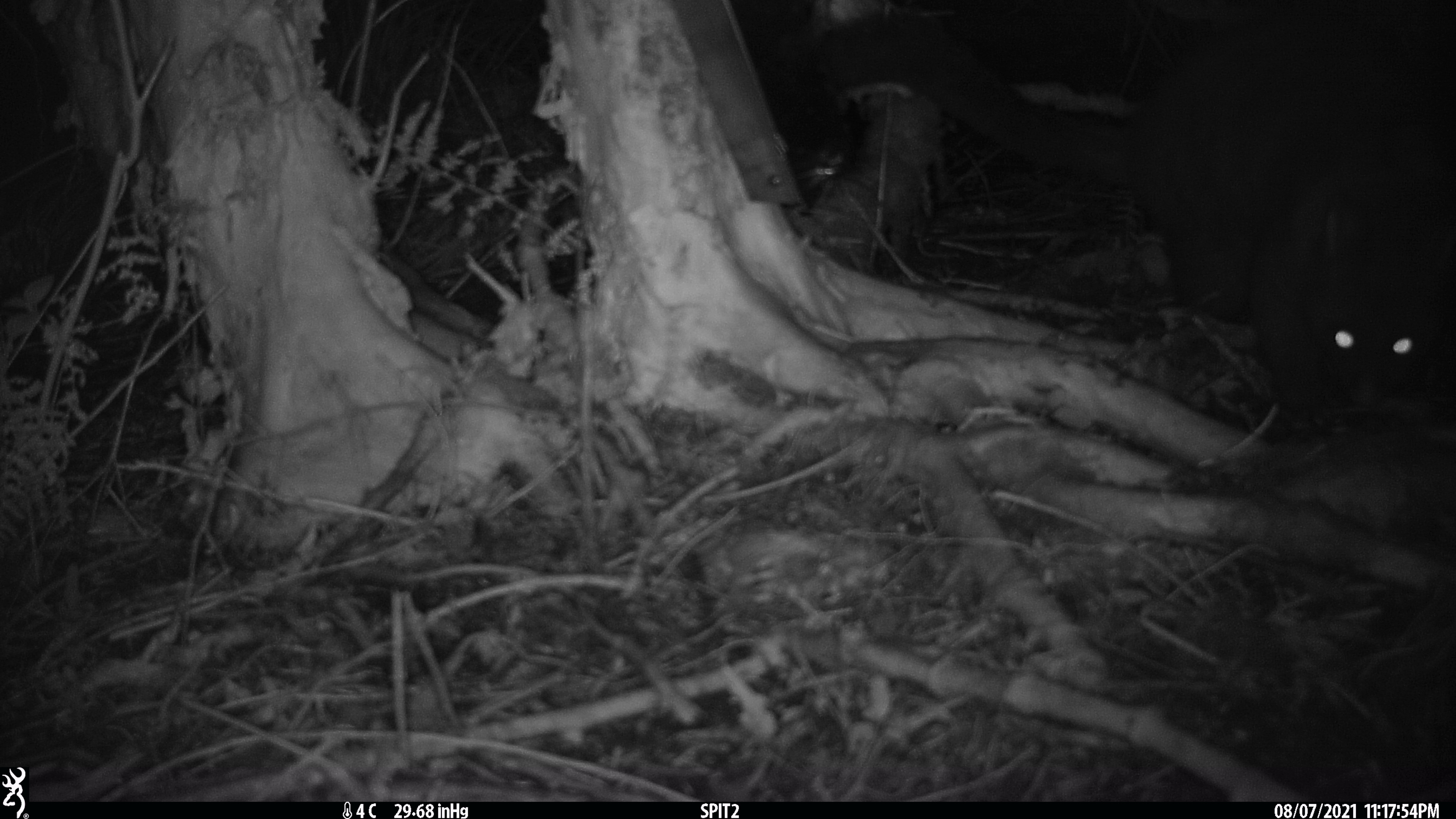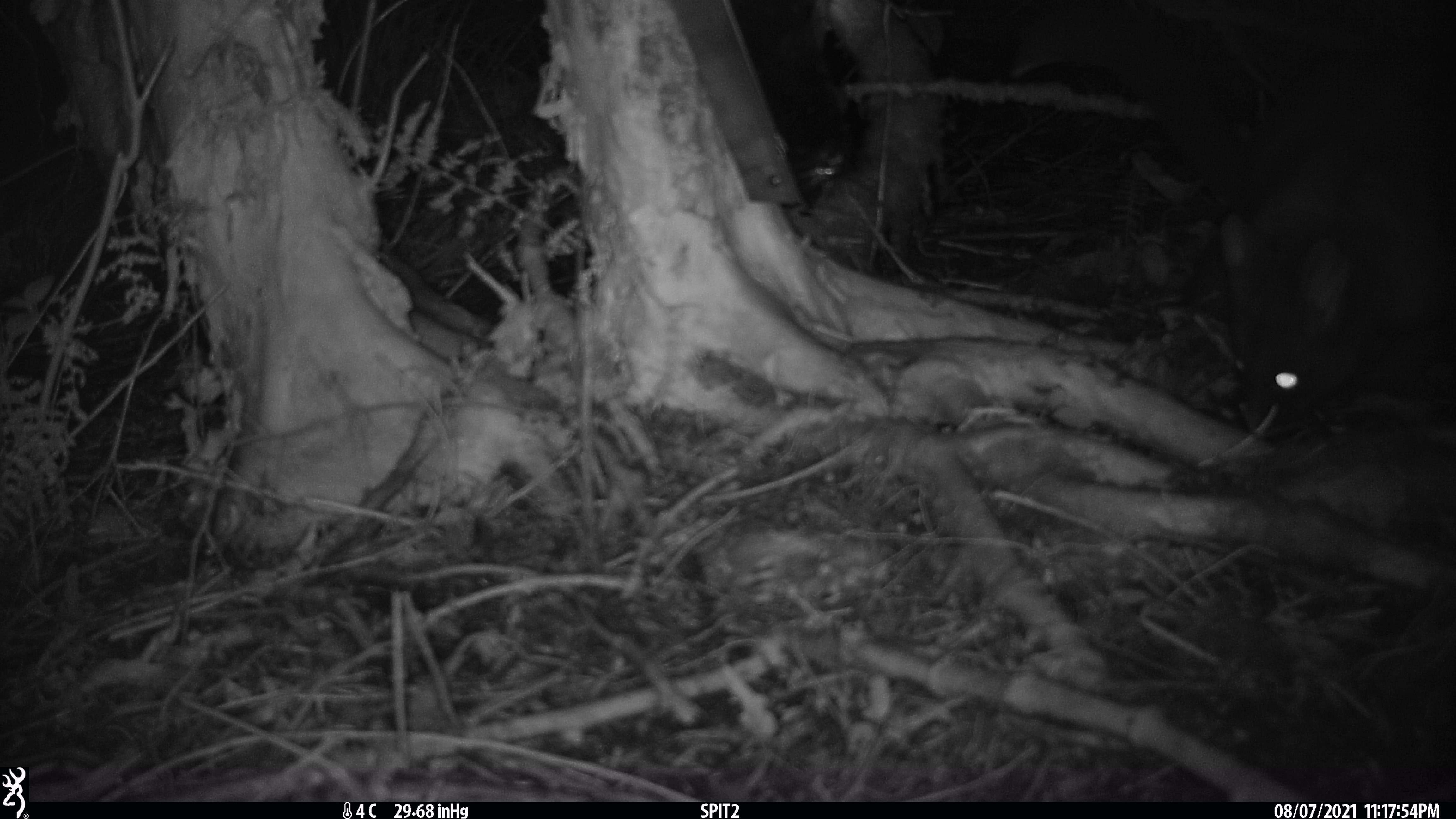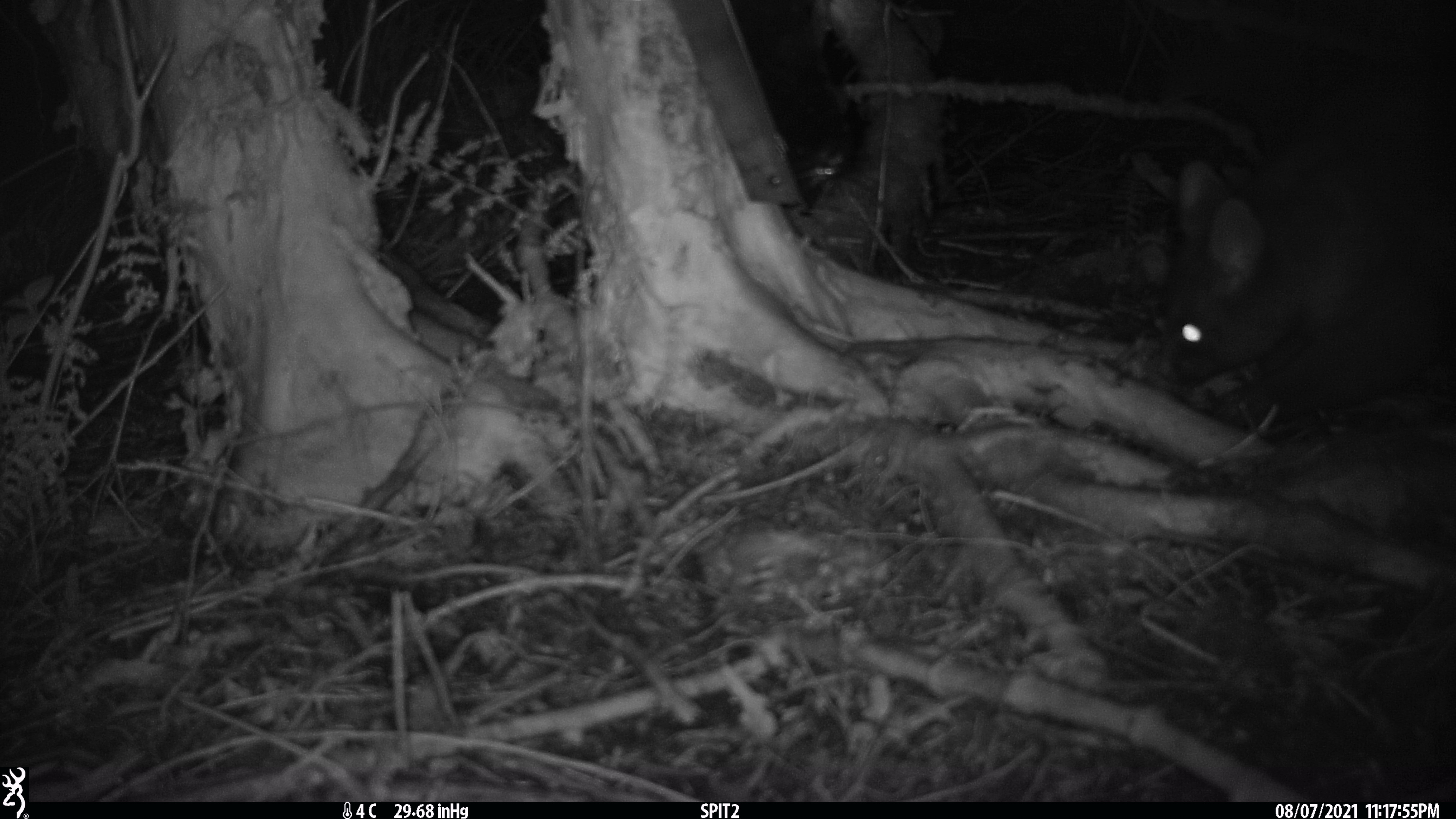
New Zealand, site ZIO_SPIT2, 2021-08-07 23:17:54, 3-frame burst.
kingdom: Animalia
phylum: Chordata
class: Mammalia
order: Diprotodontia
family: Phalangeridae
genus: Trichosurus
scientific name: Trichosurus vulpecula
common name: common brushtail possum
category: possum